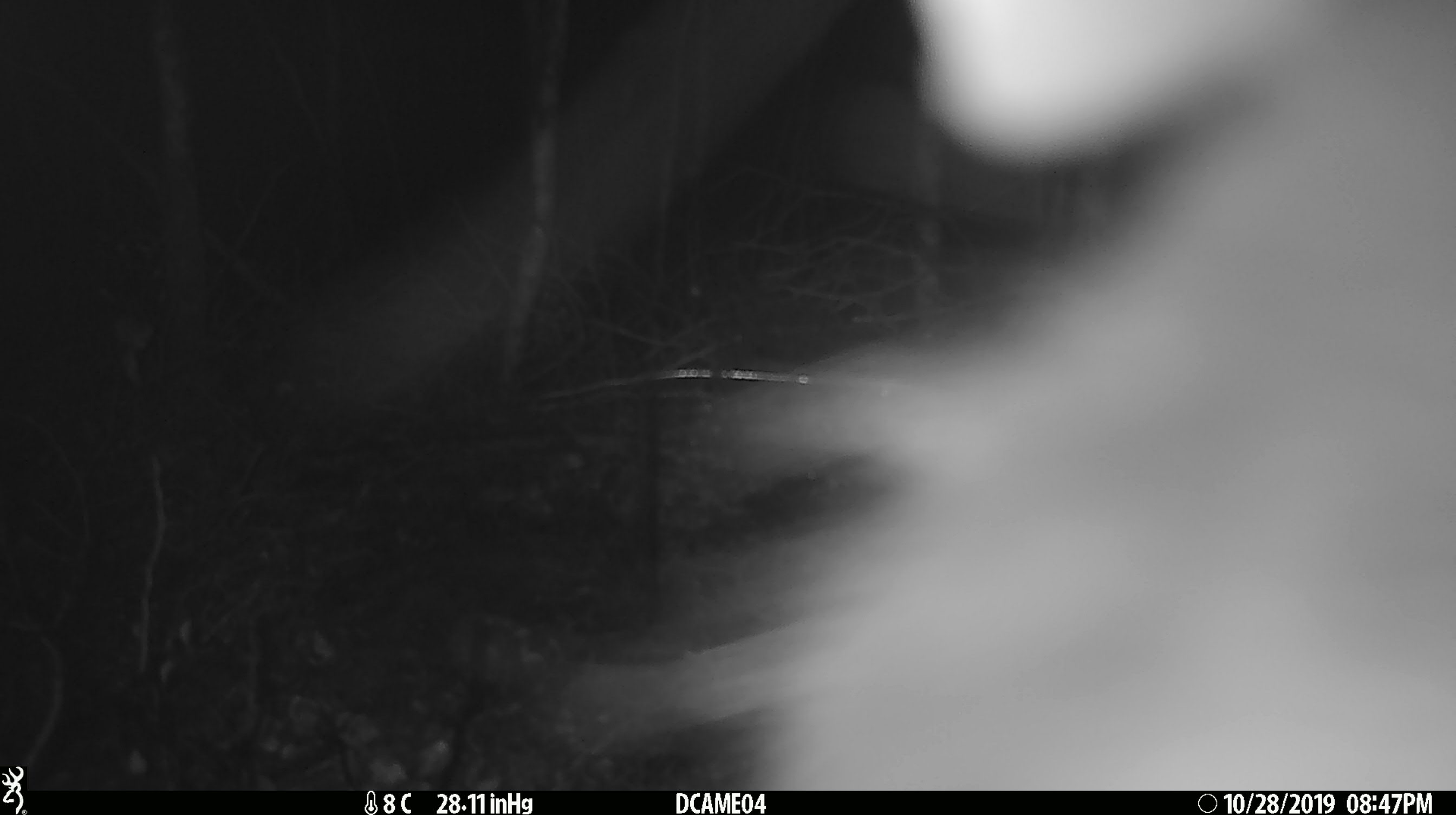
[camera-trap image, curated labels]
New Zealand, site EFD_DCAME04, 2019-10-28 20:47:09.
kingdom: Animalia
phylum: Chordata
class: Mammalia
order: Diprotodontia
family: Phalangeridae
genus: Trichosurus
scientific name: Trichosurus vulpecula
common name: common brushtail possum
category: possum